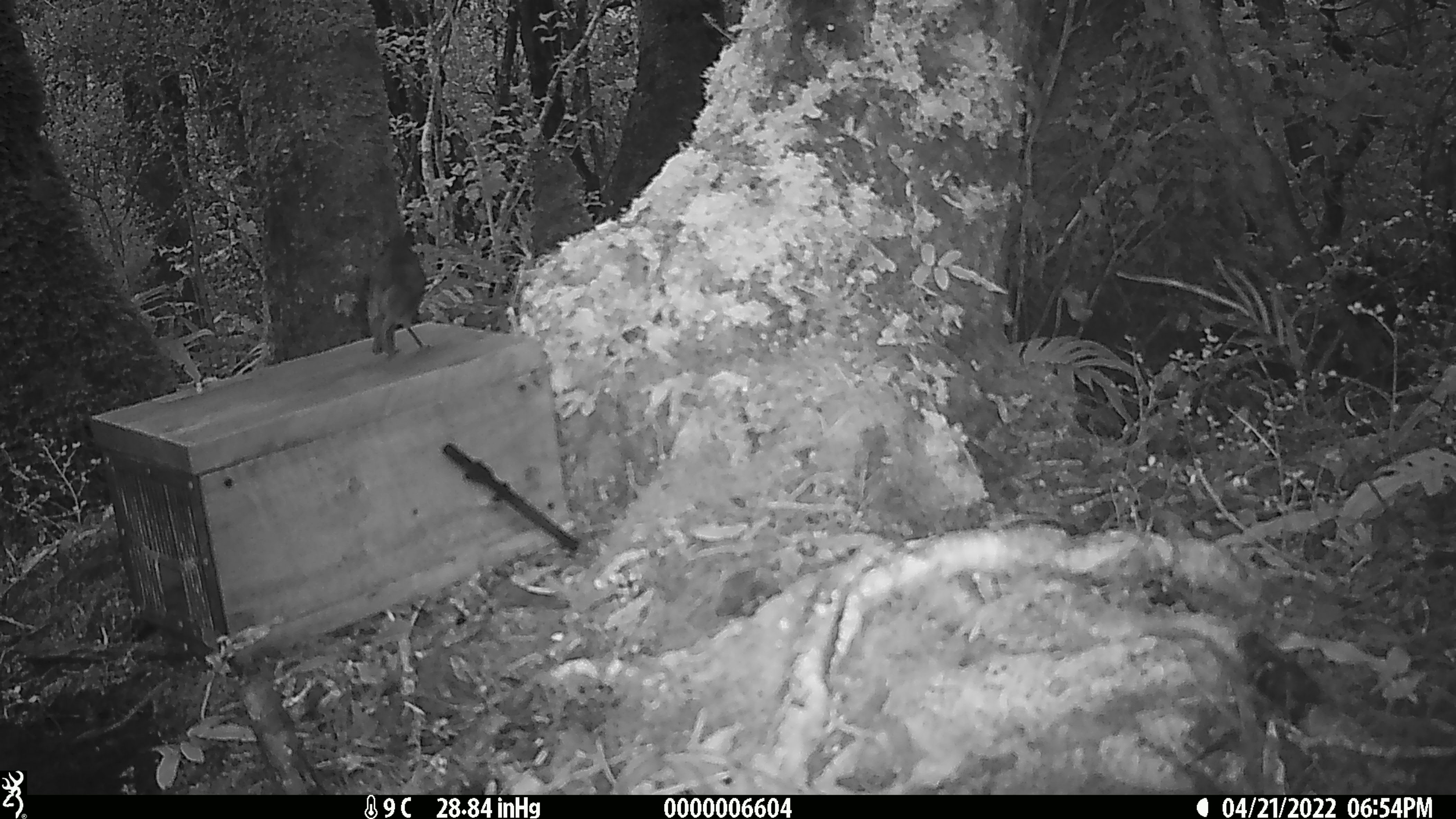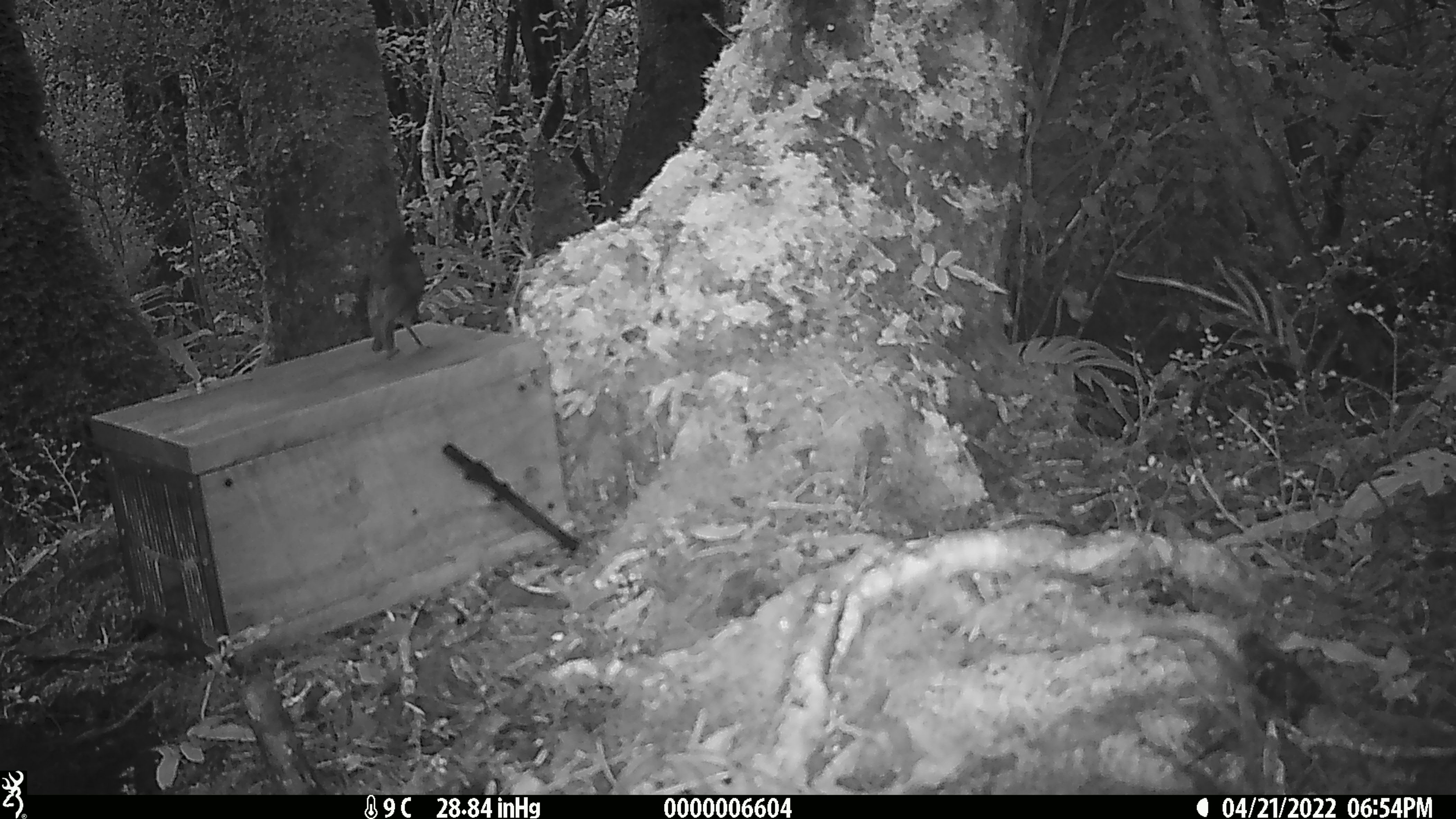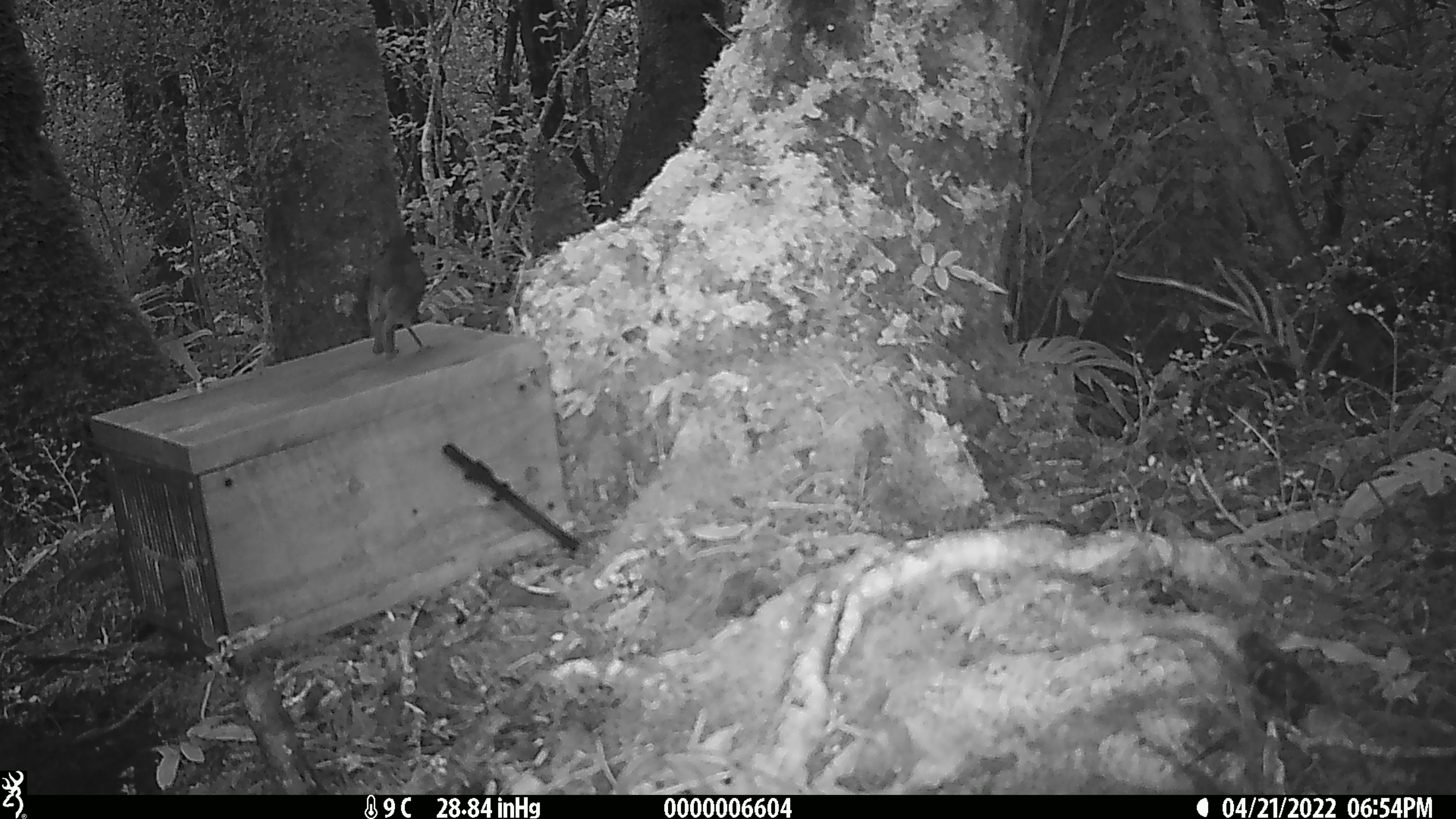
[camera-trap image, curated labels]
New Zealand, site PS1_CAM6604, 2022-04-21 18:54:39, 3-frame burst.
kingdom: Animalia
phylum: Chordata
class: Aves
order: Passeriformes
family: Petroicidae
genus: Petroica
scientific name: Petroica australis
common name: new zealand robin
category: robin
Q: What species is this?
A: Robin (new zealand robin) (Petroica australis).